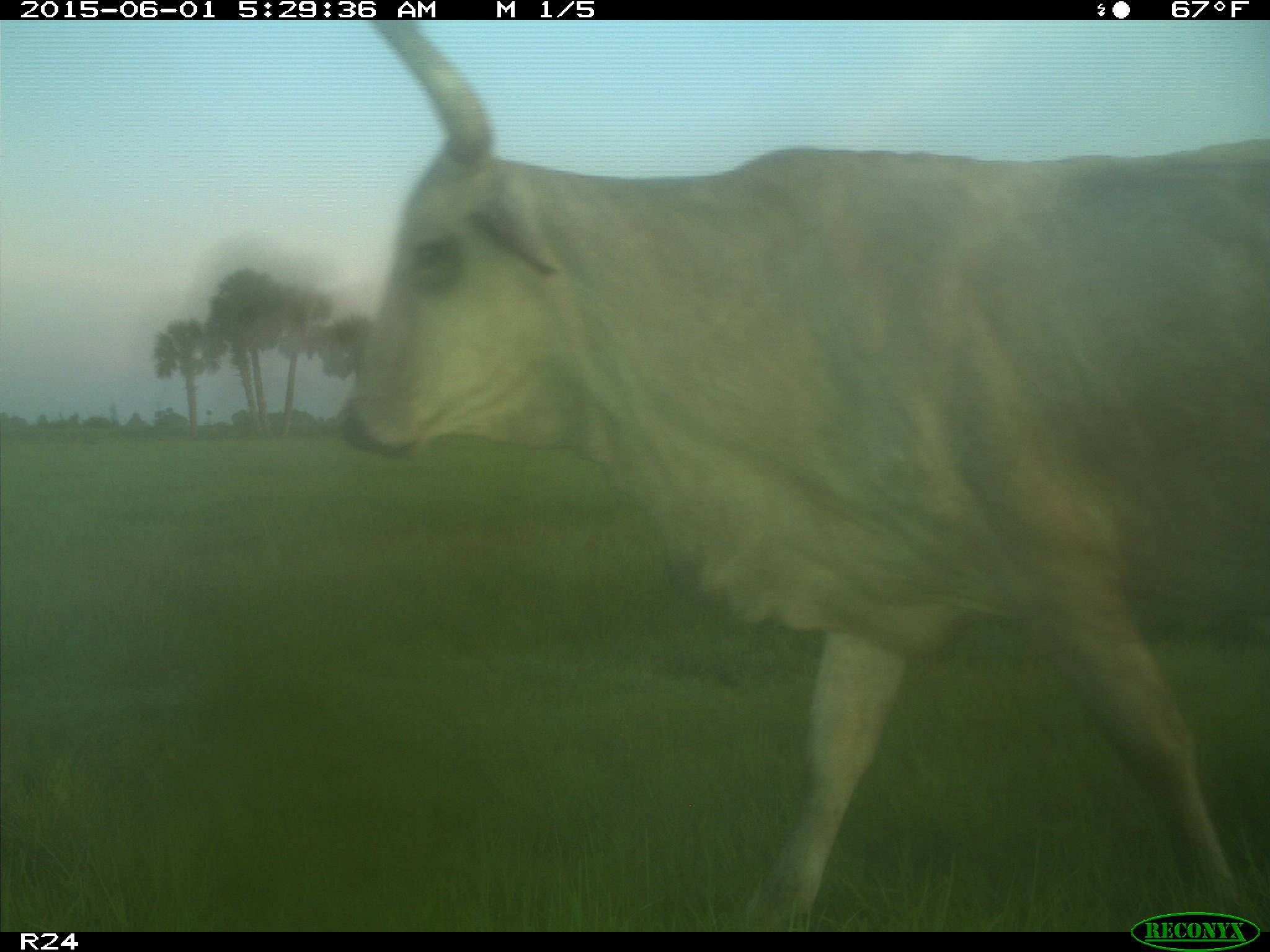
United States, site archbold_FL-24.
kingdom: Animalia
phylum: Chordata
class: Mammalia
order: Artiodactyla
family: Bovidae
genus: Bos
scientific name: Bos taurus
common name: domestic cow